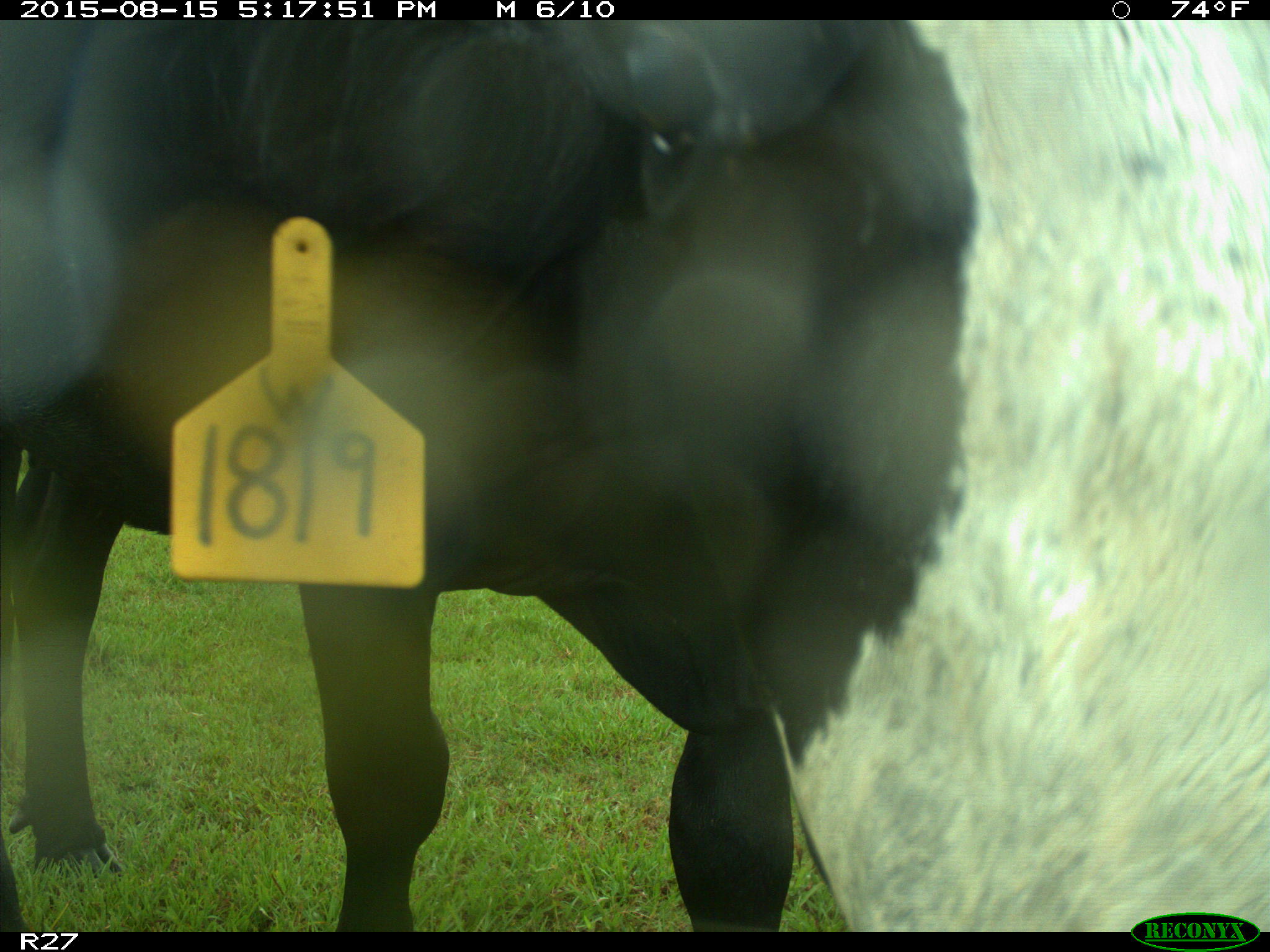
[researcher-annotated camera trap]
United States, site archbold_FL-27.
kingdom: Animalia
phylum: Chordata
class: Mammalia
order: Artiodactyla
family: Bovidae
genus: Bos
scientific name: Bos taurus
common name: domestic cow